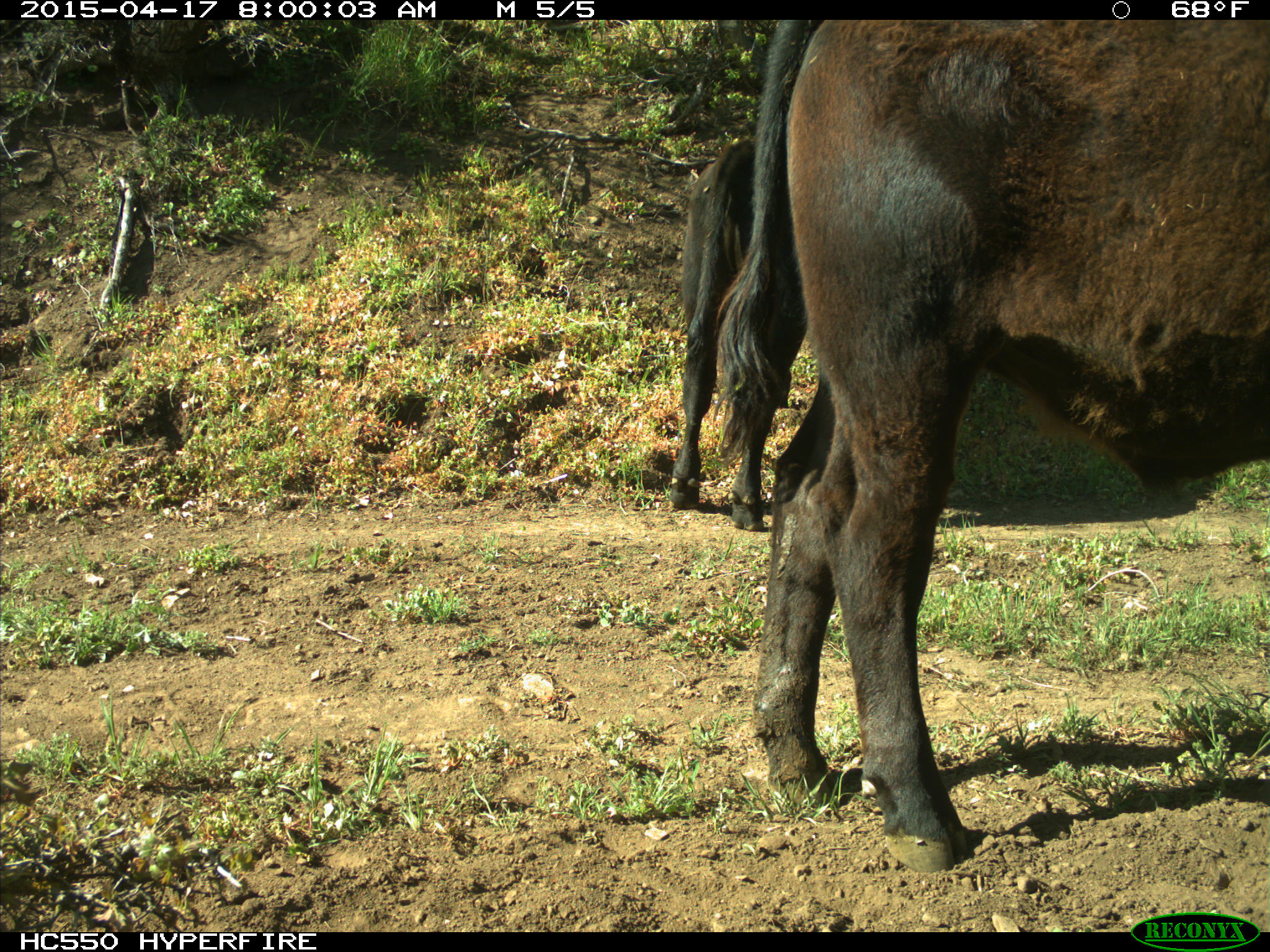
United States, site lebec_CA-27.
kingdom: Animalia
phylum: Chordata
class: Mammalia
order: Artiodactyla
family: Bovidae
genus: Bos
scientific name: Bos taurus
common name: domestic cow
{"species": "Bos taurus (domestic cow)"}